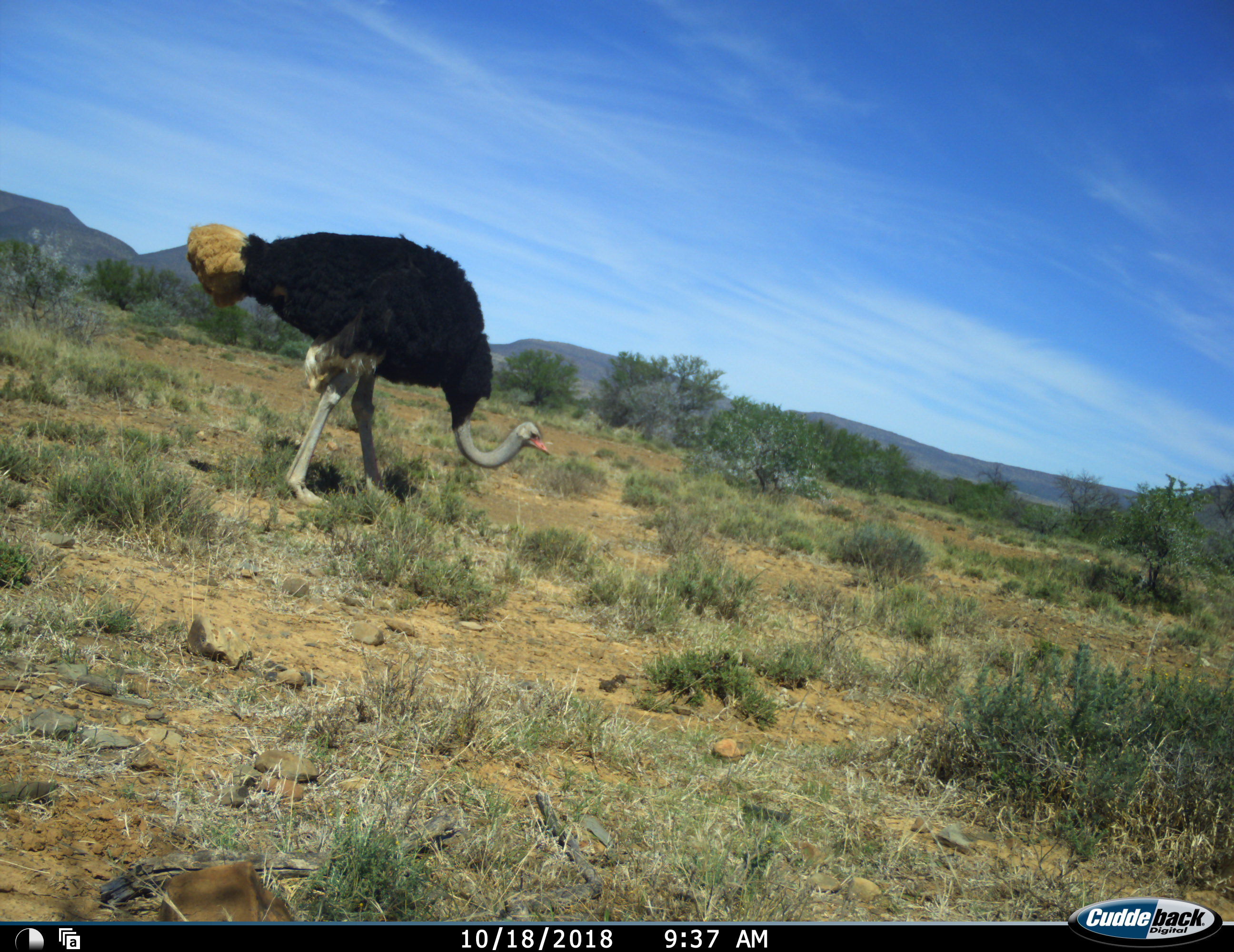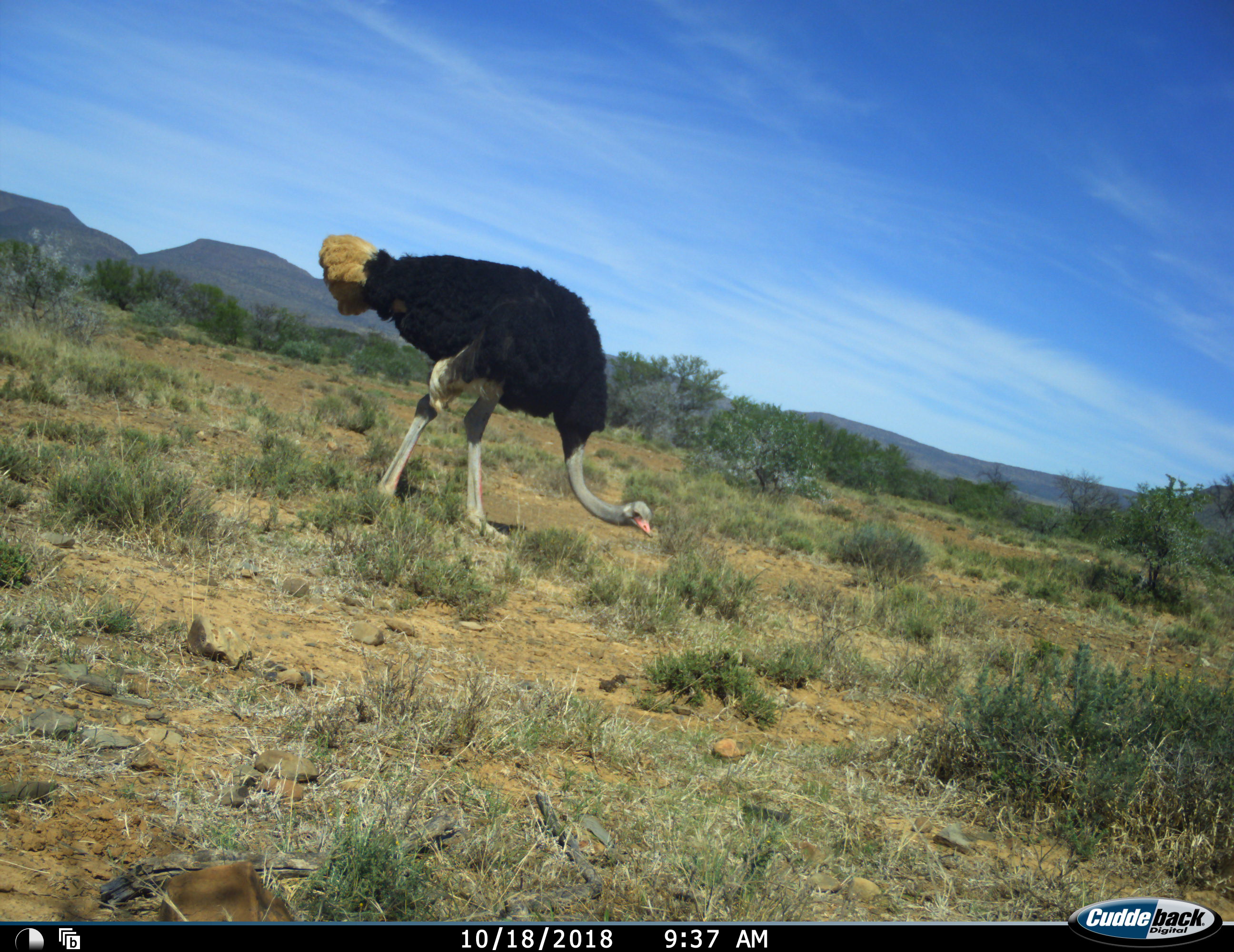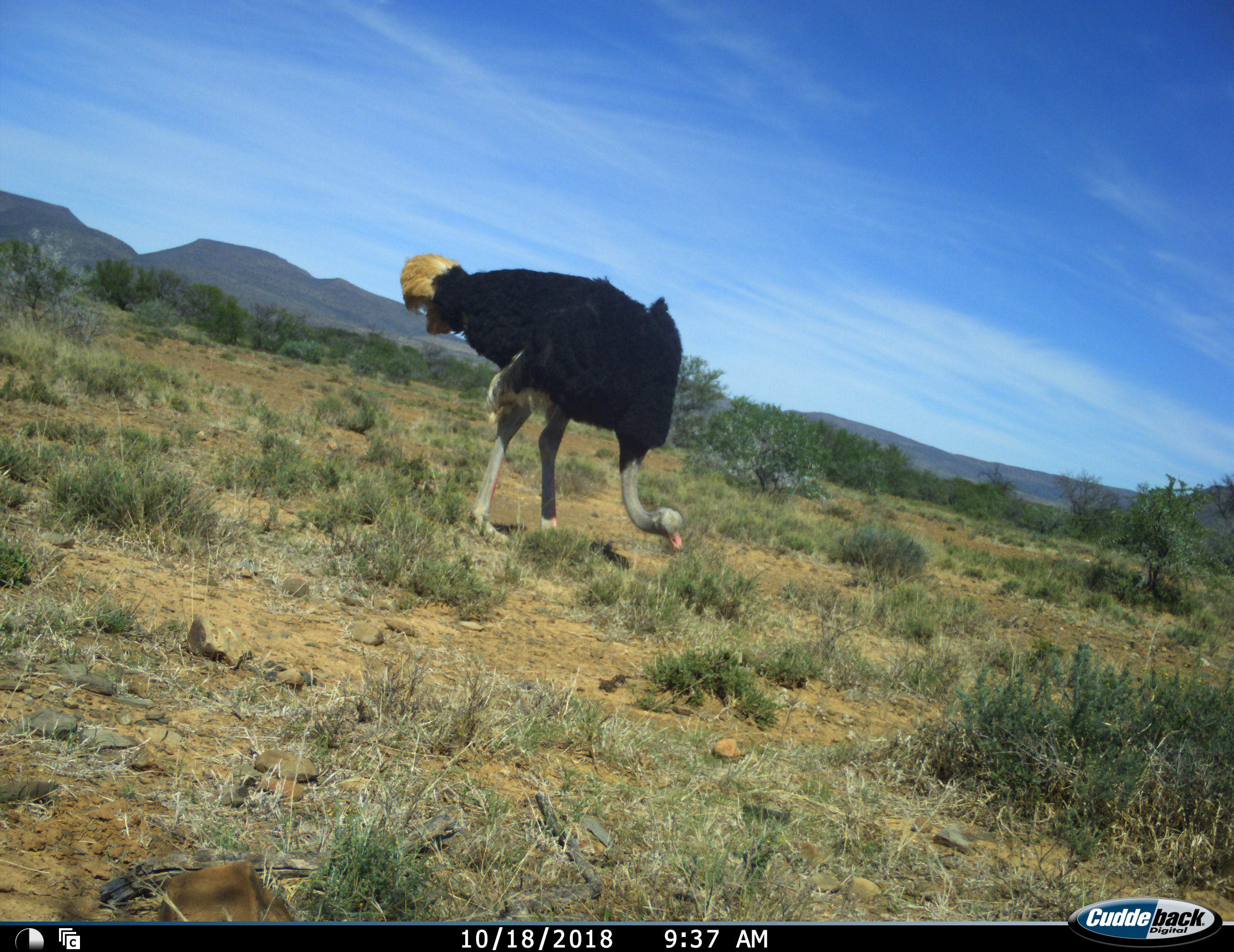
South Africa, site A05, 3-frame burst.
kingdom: Animalia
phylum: Chordata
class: Aves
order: Struthioniformes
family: Struthionidae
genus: Struthio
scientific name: Struthio camelus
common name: ostrich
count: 1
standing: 0%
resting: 0%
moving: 60%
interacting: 0%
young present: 0%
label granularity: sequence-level